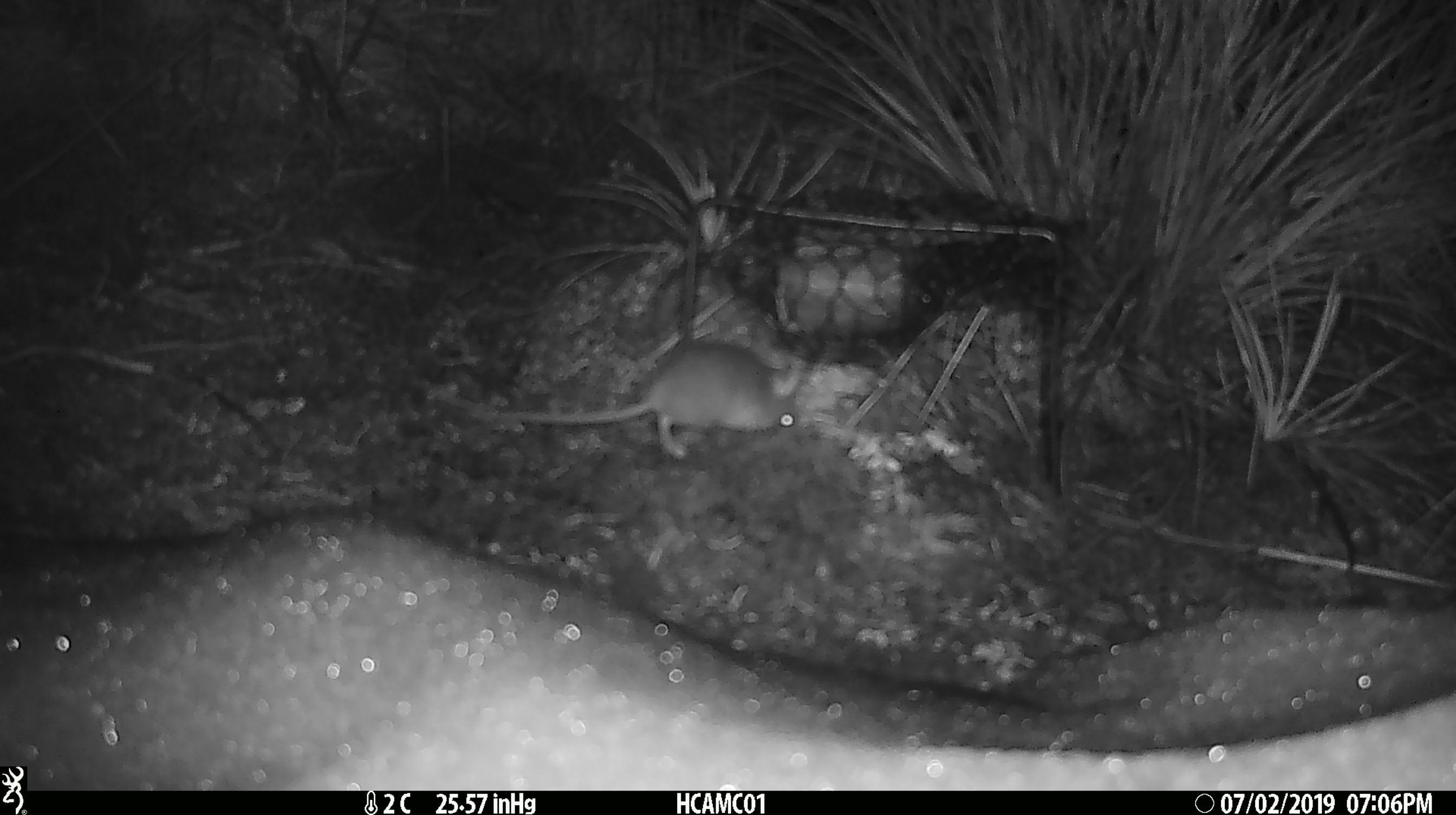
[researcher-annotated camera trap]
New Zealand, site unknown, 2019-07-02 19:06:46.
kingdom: Animalia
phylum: Chordata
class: Mammalia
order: Rodentia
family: Muridae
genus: Mus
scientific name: Mus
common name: mouse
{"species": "mouse (Mus)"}